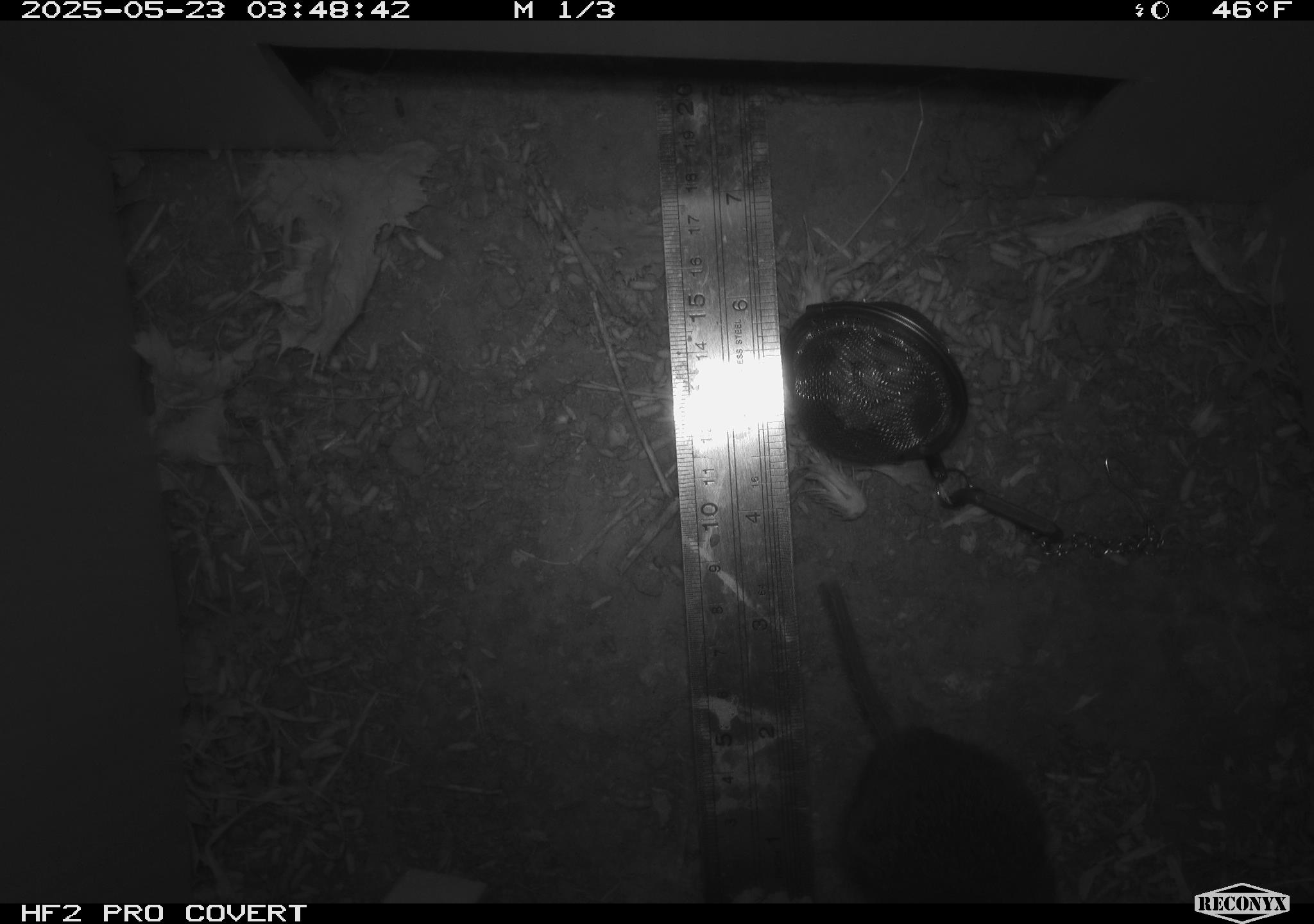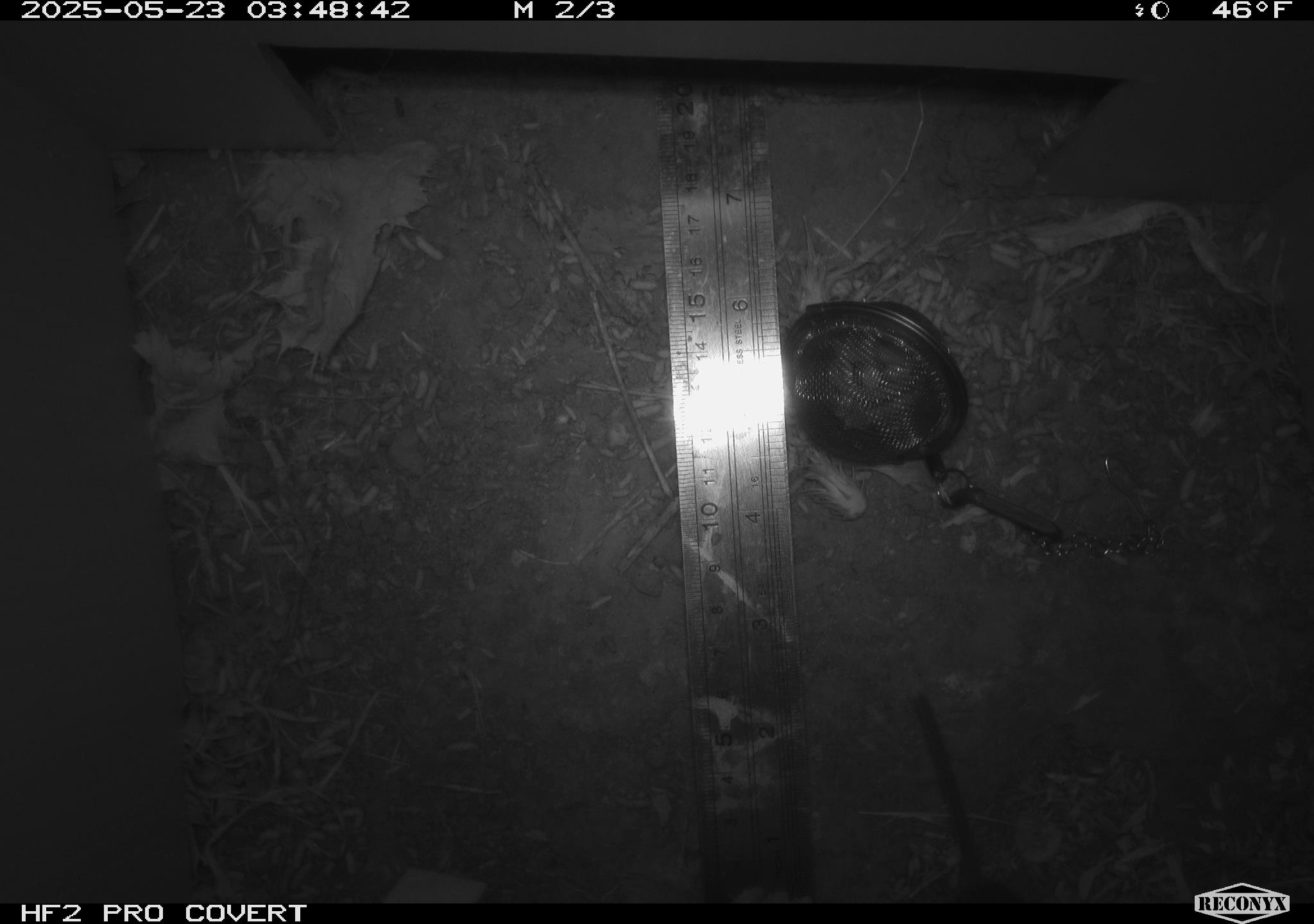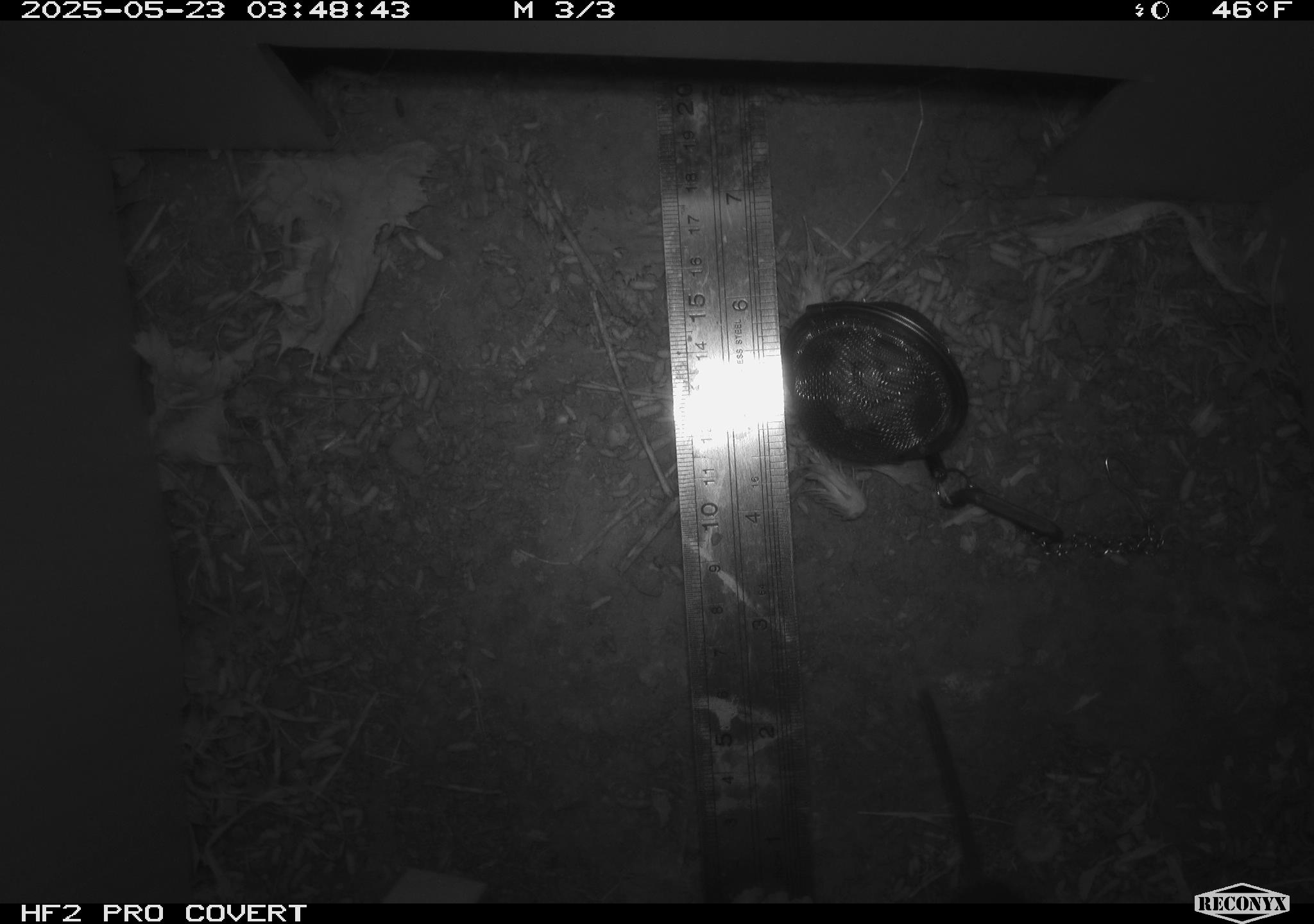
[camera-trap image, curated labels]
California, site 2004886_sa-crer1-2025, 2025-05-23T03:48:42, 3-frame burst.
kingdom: Animalia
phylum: Chordata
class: Mammalia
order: Rodentia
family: Cricetidae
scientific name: Arvicolinae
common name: voles, lemmings, and muskrats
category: arvicolinae subfamily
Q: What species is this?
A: Arvicolinae subfamily (voles, lemmings, and muskrats) (Arvicolinae).